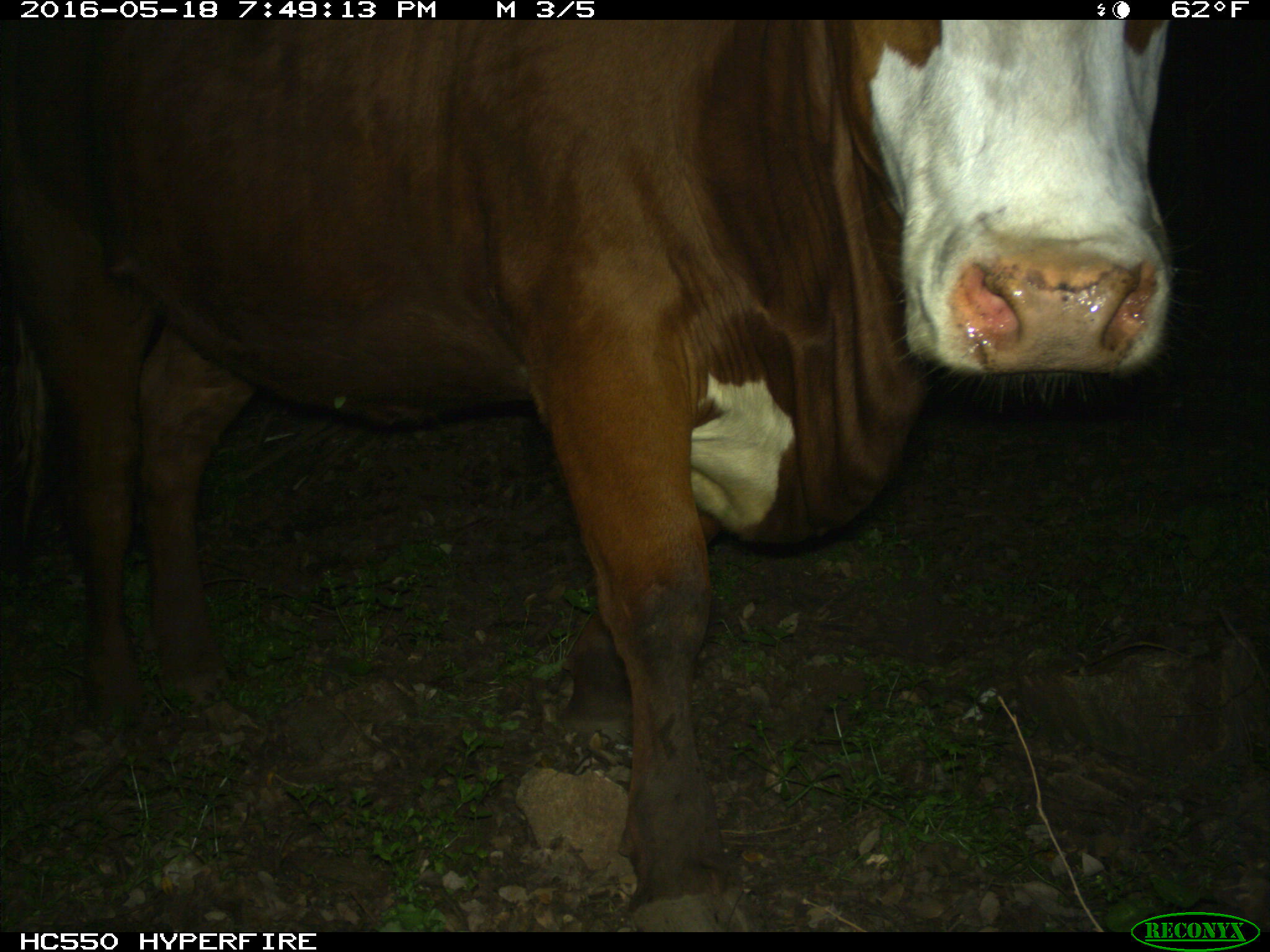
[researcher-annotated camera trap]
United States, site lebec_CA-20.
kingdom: Animalia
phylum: Chordata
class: Mammalia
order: Artiodactyla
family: Bovidae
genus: Bos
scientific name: Bos taurus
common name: domestic cow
Bos taurus (domestic cow).